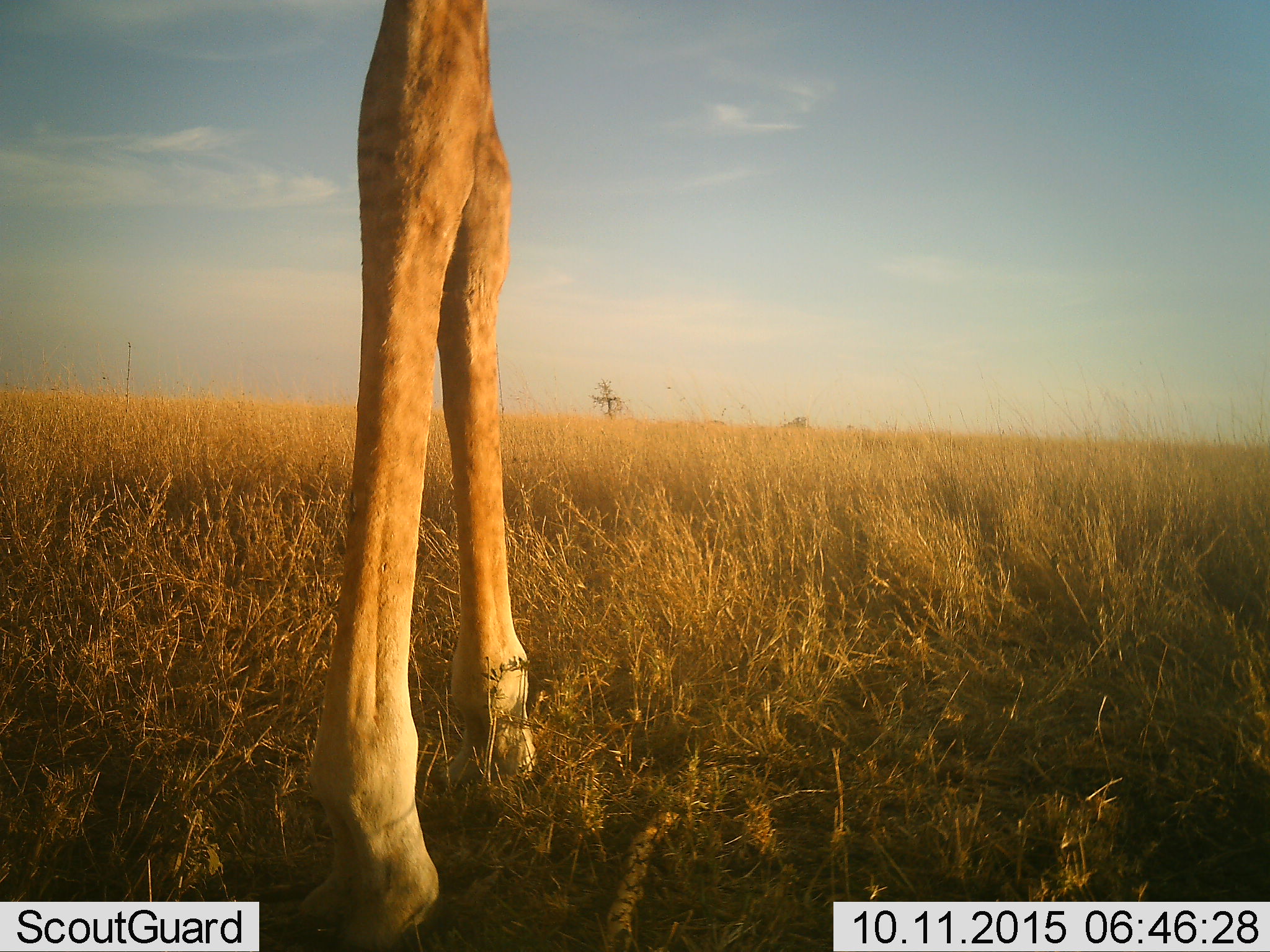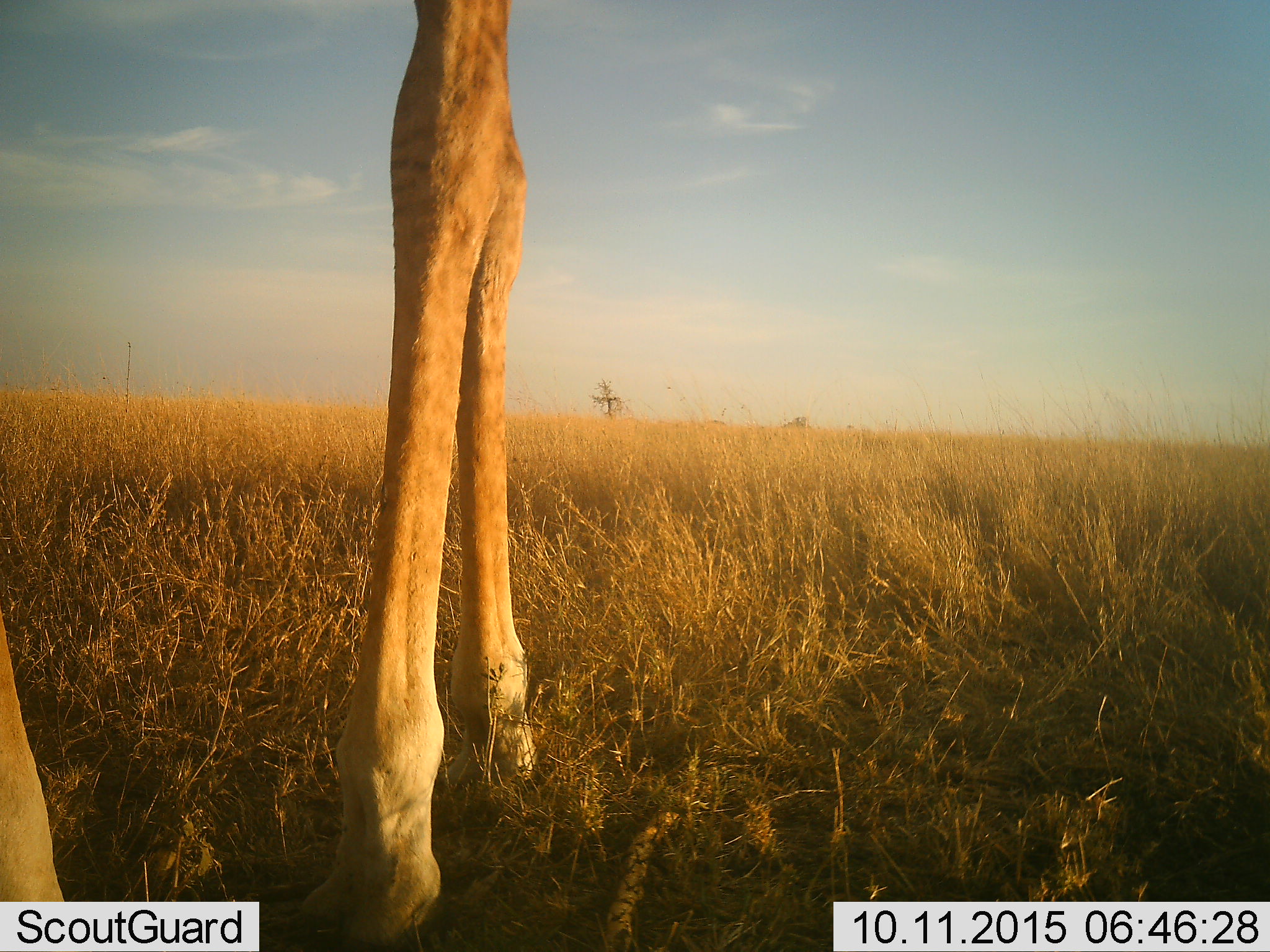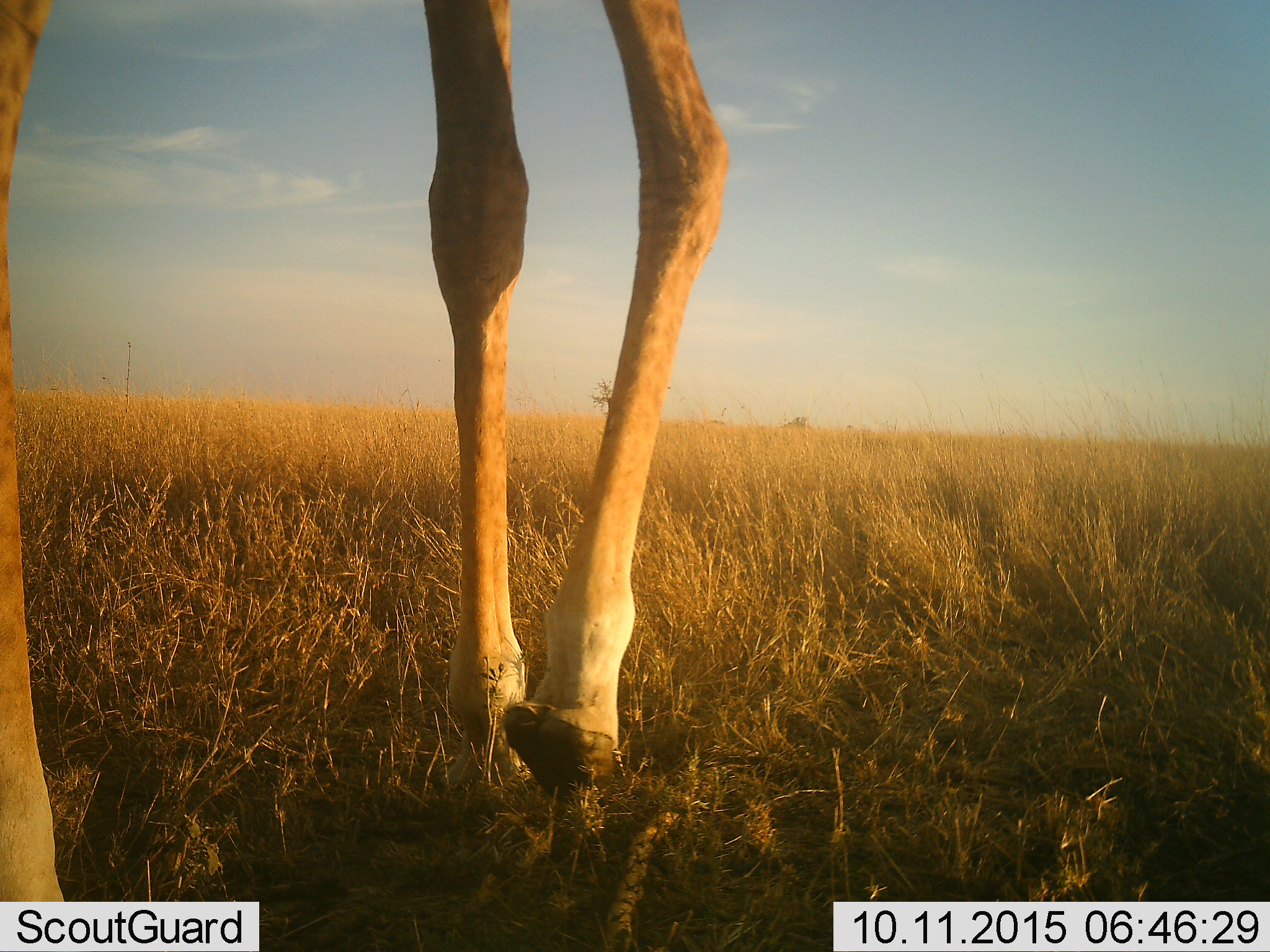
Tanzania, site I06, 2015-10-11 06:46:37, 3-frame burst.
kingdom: Animalia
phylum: Chordata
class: Mammalia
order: Artiodactyla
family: Giraffidae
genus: Giraffa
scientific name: Giraffa camelopardalis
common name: giraffe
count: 1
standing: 12%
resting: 0%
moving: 88%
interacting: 0%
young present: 0%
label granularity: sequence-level